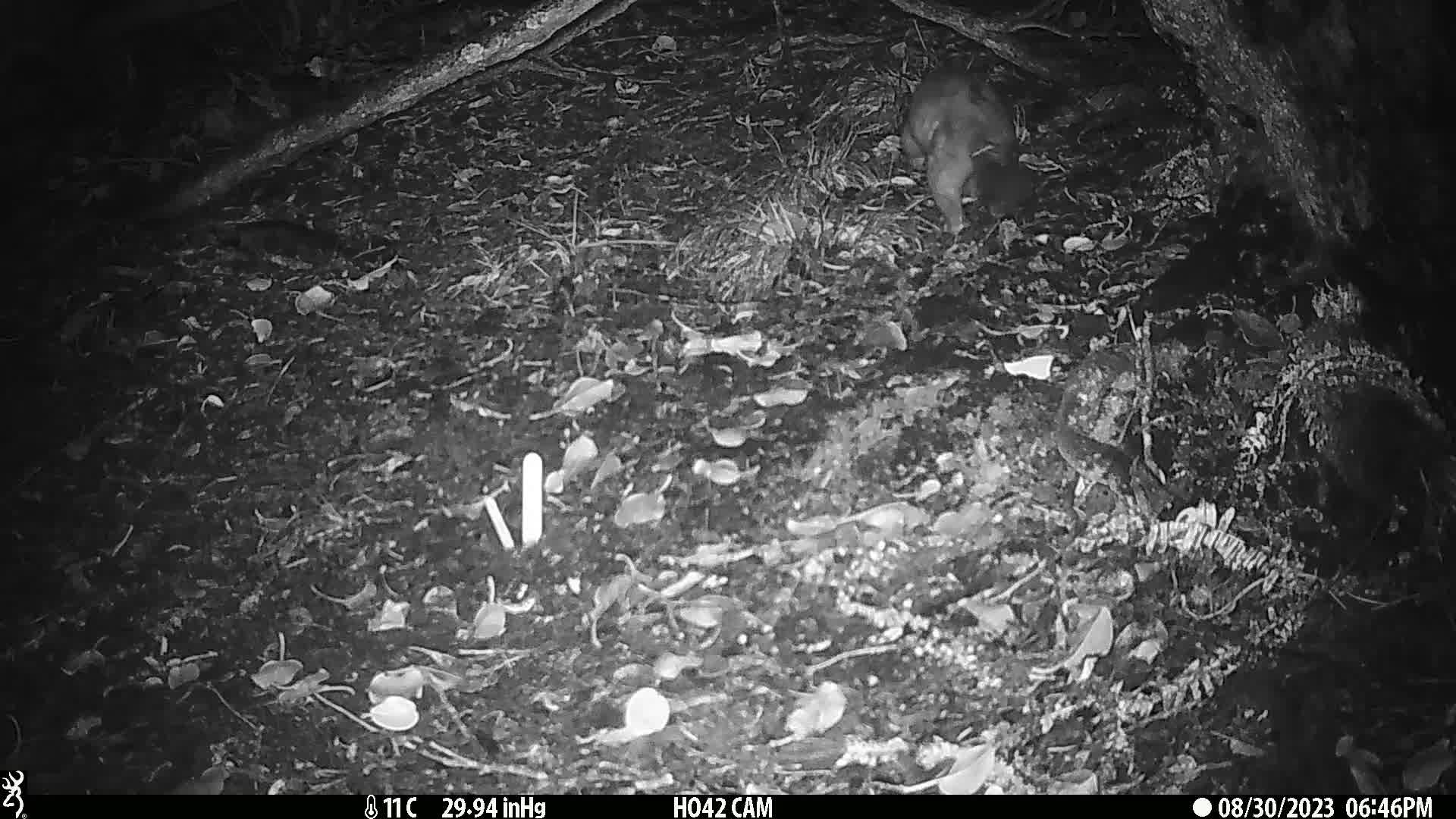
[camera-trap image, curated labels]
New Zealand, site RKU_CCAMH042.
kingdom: Animalia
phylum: Chordata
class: Mammalia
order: Diprotodontia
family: Phalangeridae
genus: Trichosurus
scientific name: Trichosurus vulpecula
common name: common brushtail possum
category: possum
Possum (common brushtail possum) (Trichosurus vulpecula).